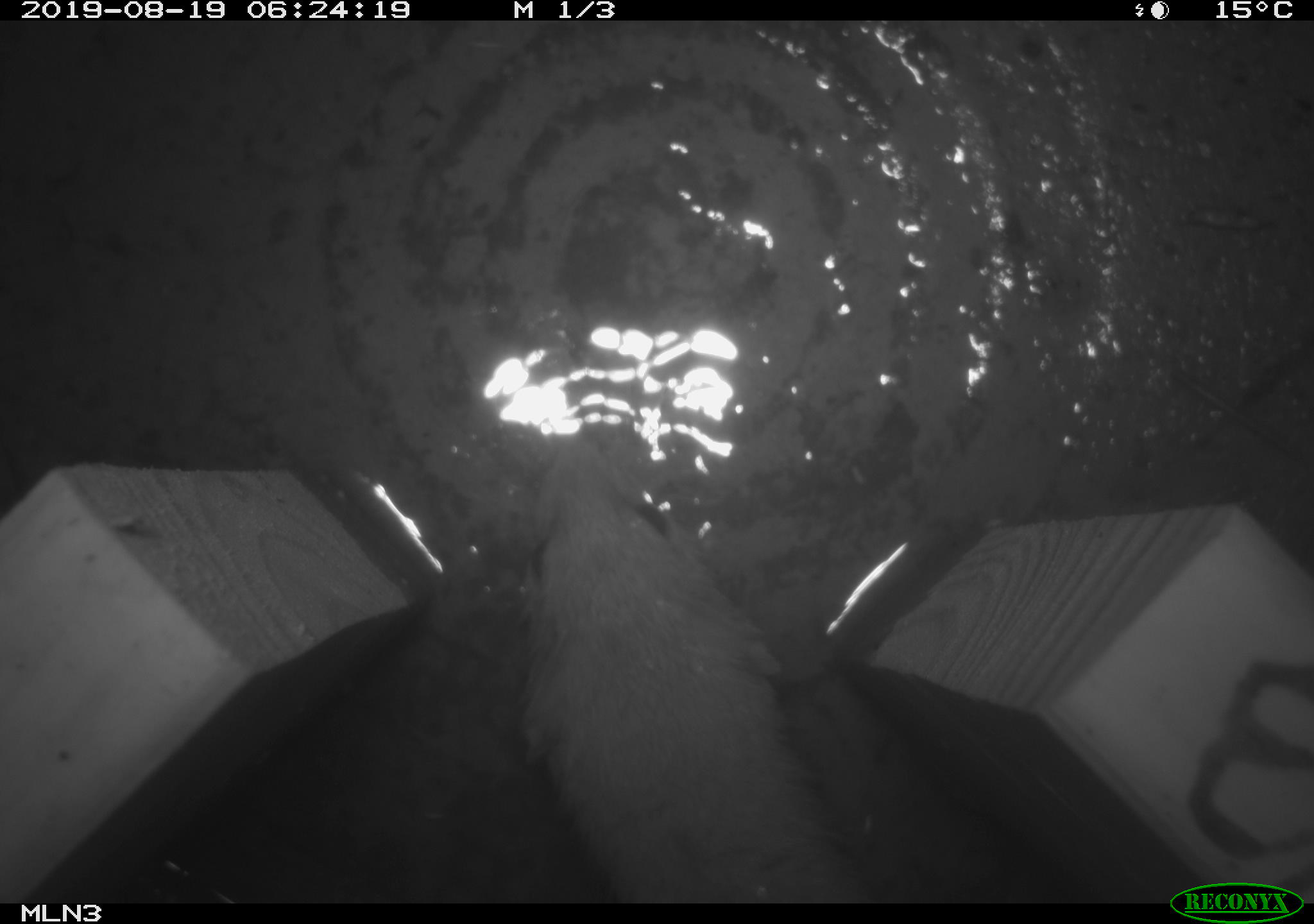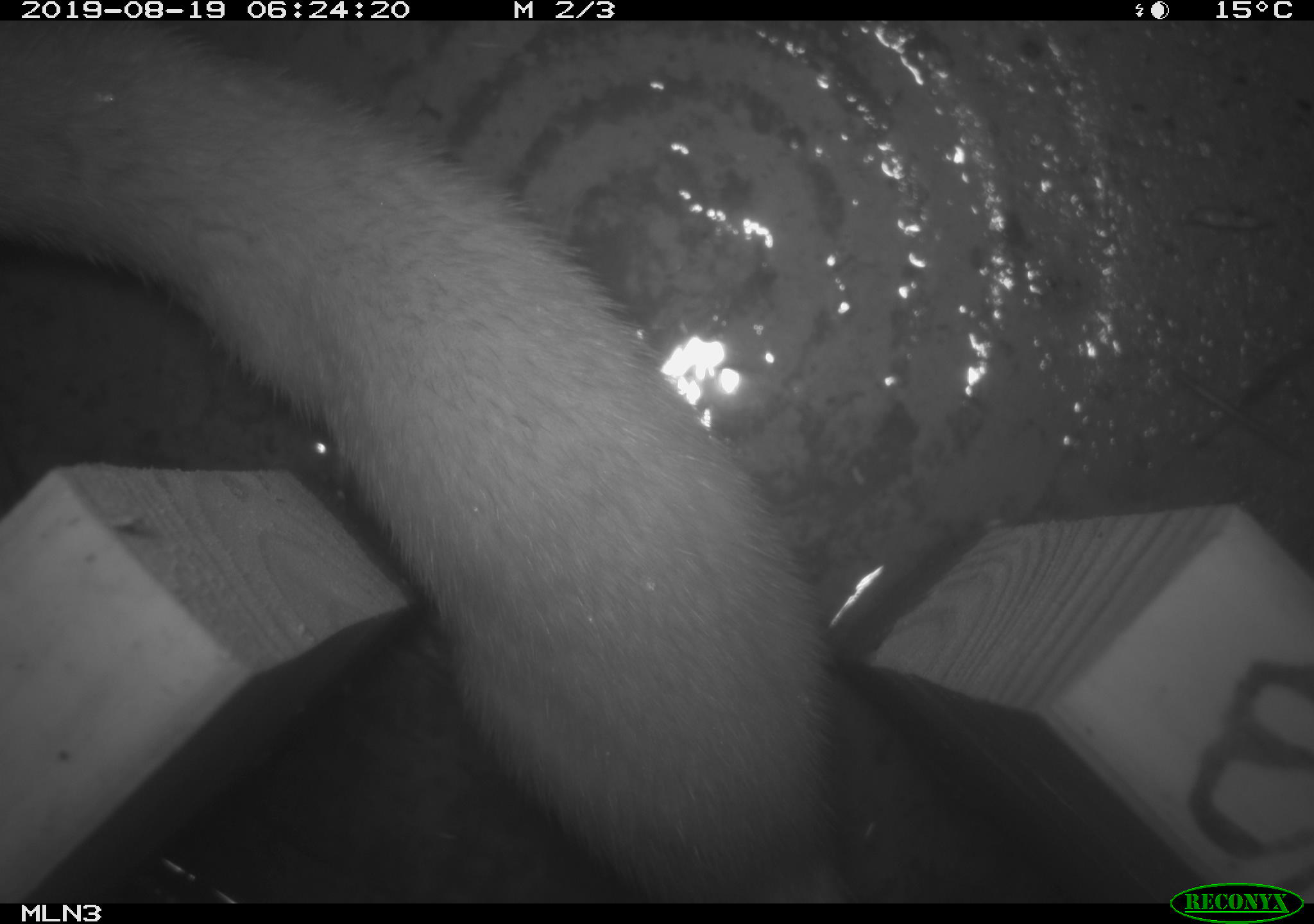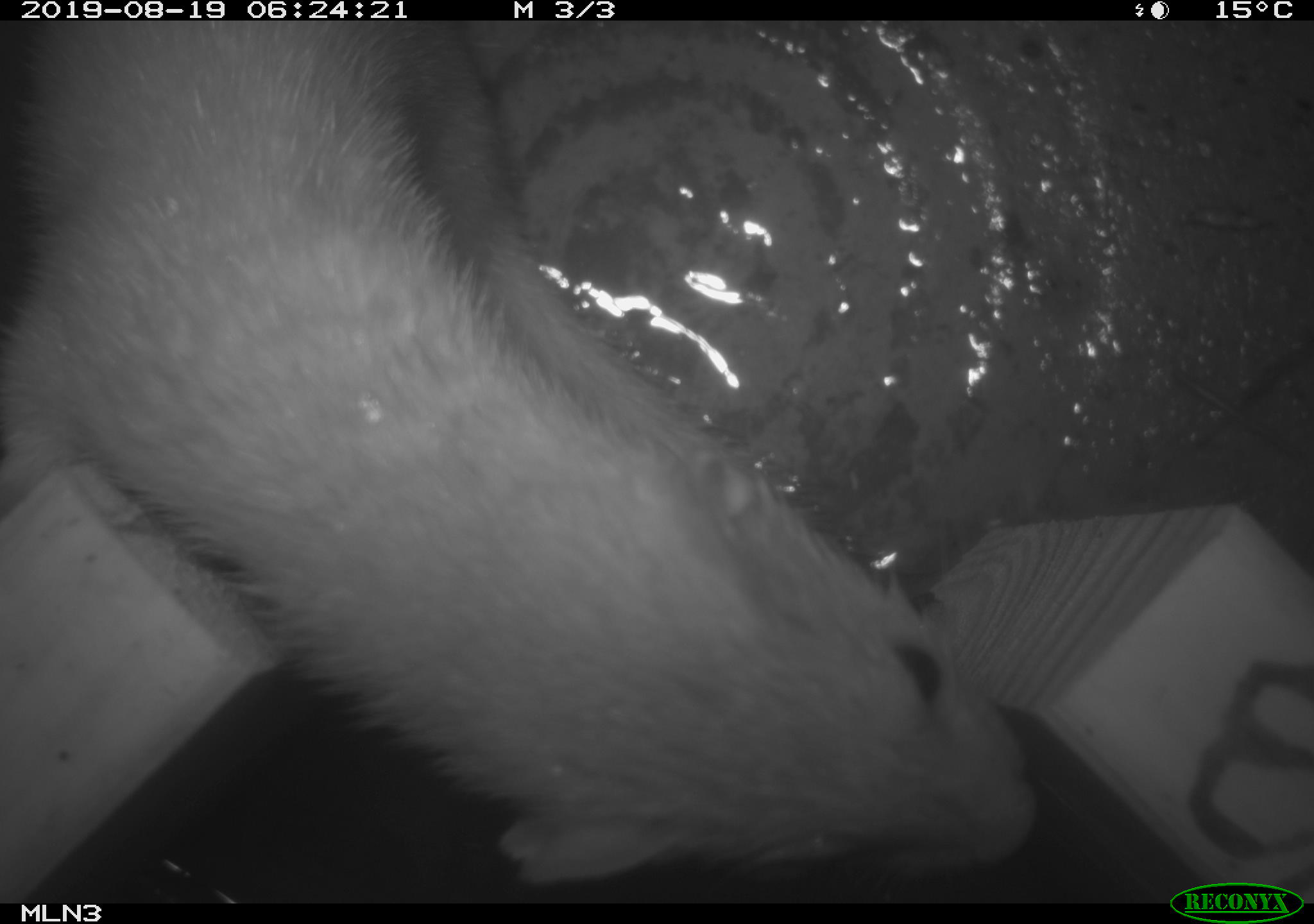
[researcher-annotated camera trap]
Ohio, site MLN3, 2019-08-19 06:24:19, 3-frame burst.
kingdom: Animalia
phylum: Chordata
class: Mammalia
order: Carnivora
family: Mustelidae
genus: Neogale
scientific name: Neogale frenata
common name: long-tailed weasel